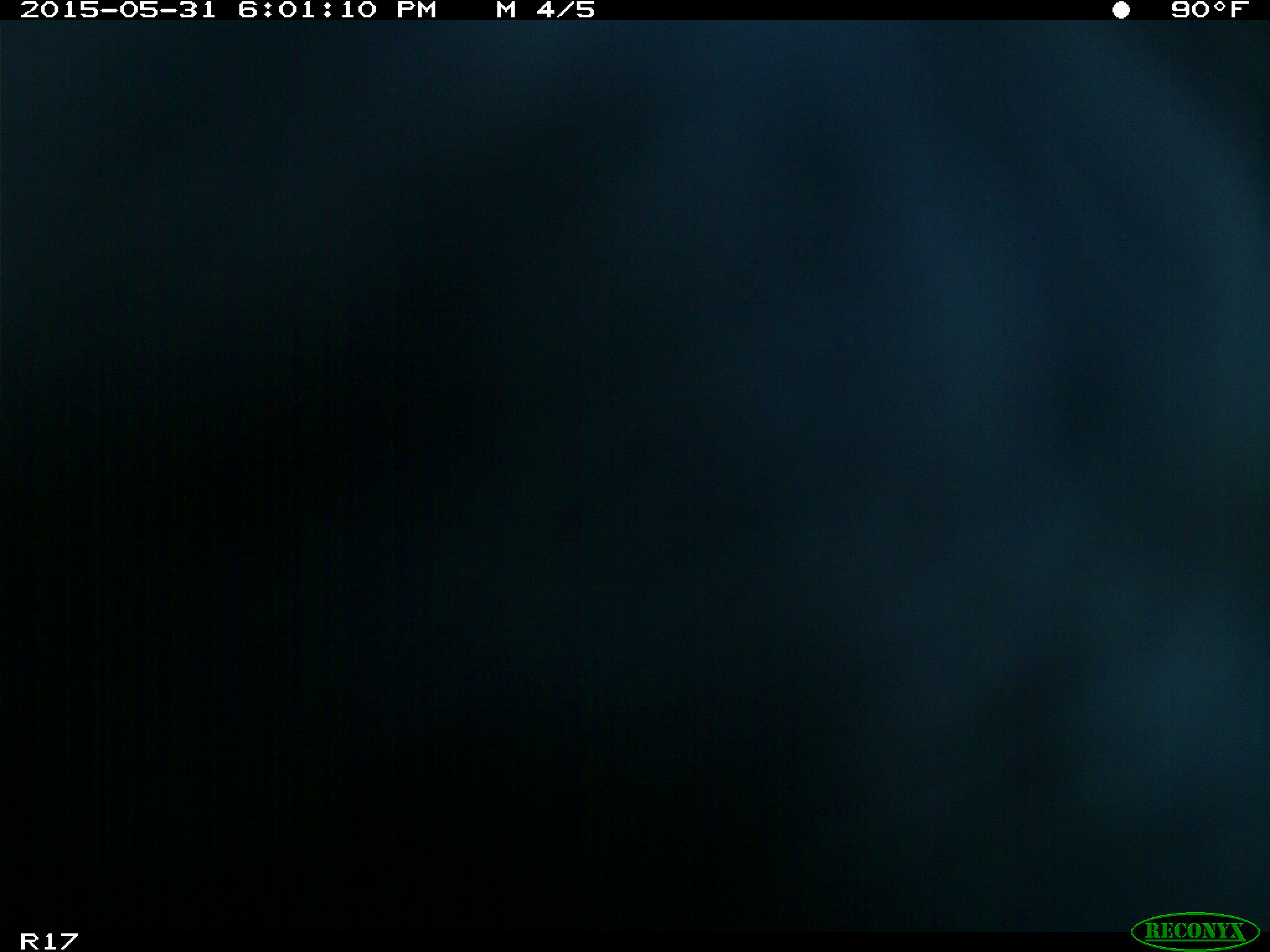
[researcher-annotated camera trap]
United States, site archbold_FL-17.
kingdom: Animalia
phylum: Chordata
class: Mammalia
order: Artiodactyla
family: Bovidae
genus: Bos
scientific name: Bos taurus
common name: domestic cow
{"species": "Bos taurus (domestic cow)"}